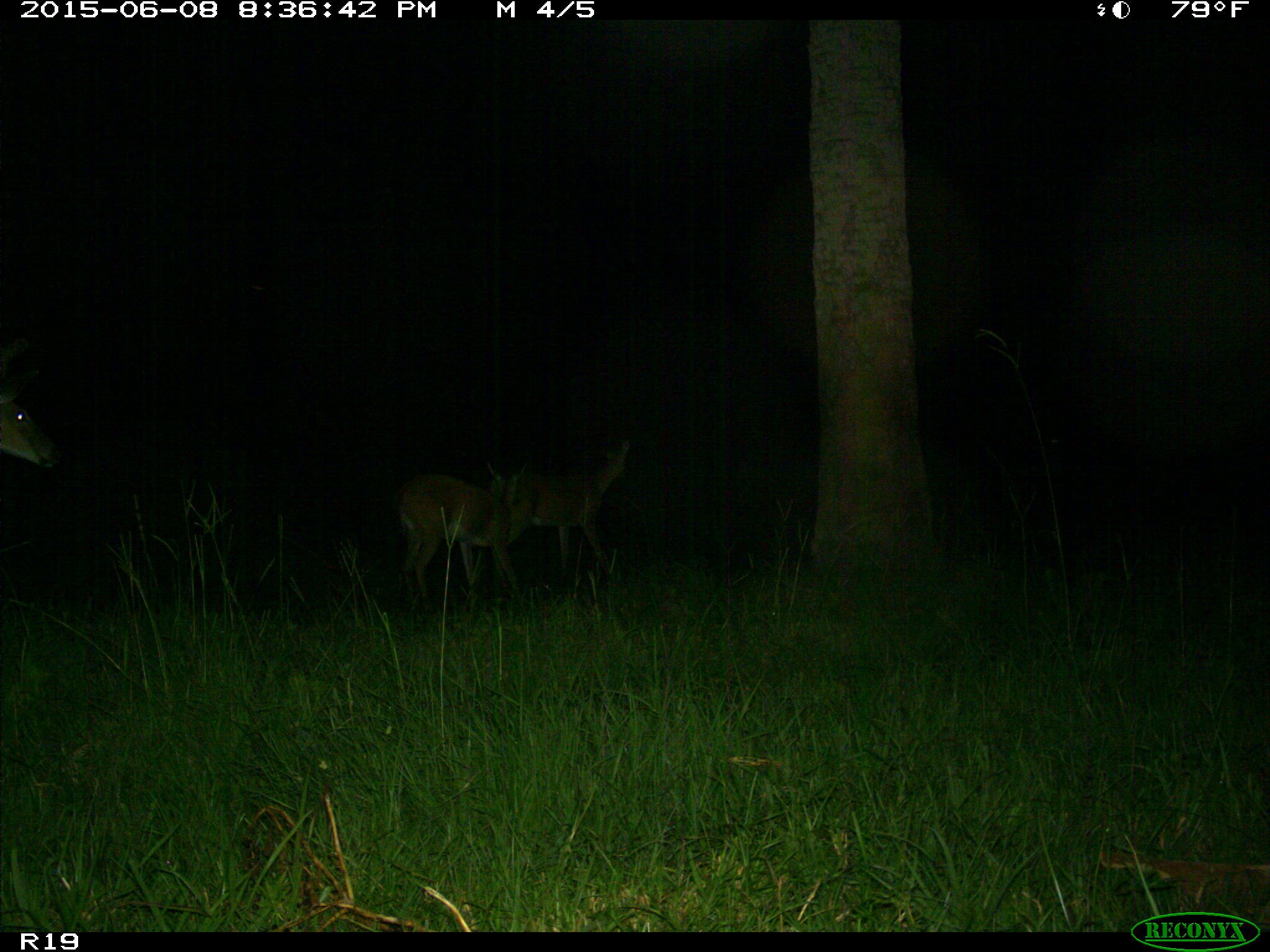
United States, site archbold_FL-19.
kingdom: Animalia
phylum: Chordata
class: Mammalia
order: Artiodactyla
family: Cervidae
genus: Odocoileus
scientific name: Odocoileus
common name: deer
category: unidentified deer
Unidentified deer (deer) (Odocoileus).